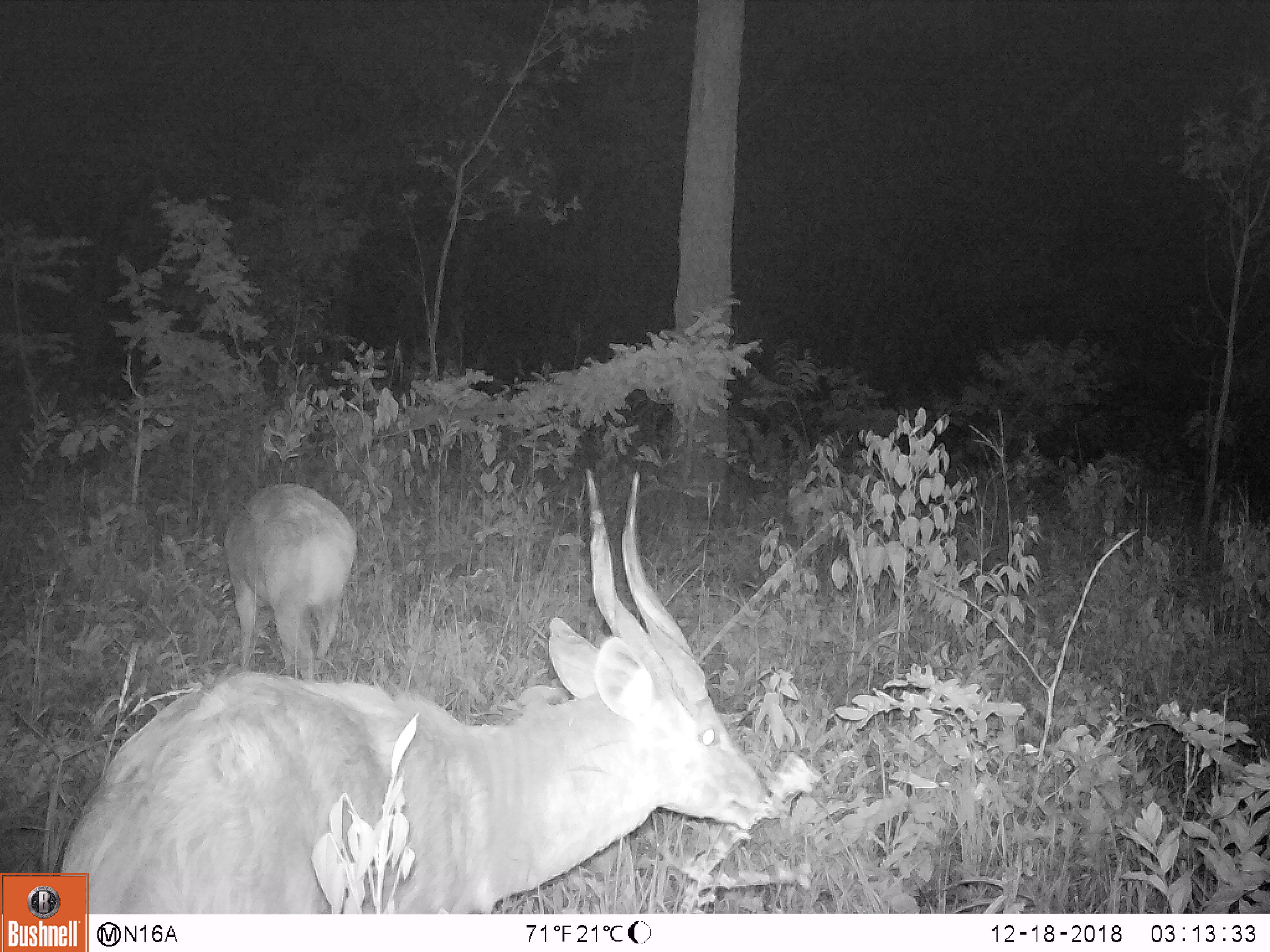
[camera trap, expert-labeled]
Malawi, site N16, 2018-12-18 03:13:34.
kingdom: Animalia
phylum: Chordata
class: Mammalia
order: Artiodactyla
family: Bovidae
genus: Tragelaphus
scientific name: Tragelaphus sylvaticus sylvaticus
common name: cape bushbuck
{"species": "cape bushbuck (Tragelaphus sylvaticus sylvaticus)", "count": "2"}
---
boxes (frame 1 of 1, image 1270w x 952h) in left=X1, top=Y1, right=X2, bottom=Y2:
cape bushbuck: left=91, top=450, right=763, bottom=911; left=220, top=475, right=356, bottom=679